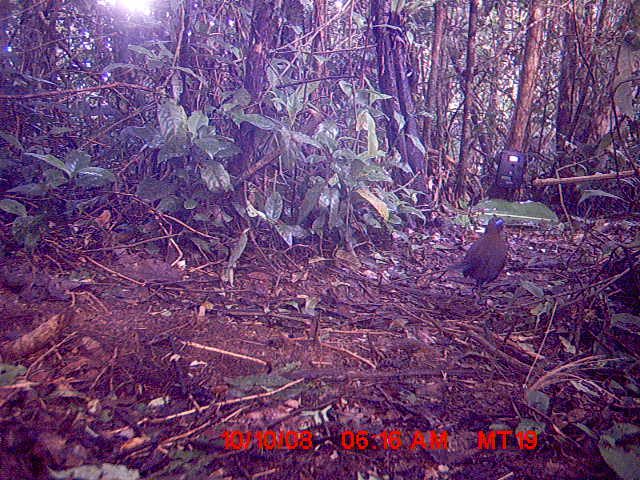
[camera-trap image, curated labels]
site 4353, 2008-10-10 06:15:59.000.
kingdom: Animalia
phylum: Chordata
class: Aves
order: Cuculiformes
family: Cuculidae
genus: Coua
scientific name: Coua serriana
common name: red-breasted coua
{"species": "Coua serriana (red-breasted coua)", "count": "1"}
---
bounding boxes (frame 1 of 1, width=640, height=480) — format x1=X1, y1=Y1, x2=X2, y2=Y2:
coua serriana: x1=447, y1=211, x2=511, y2=301